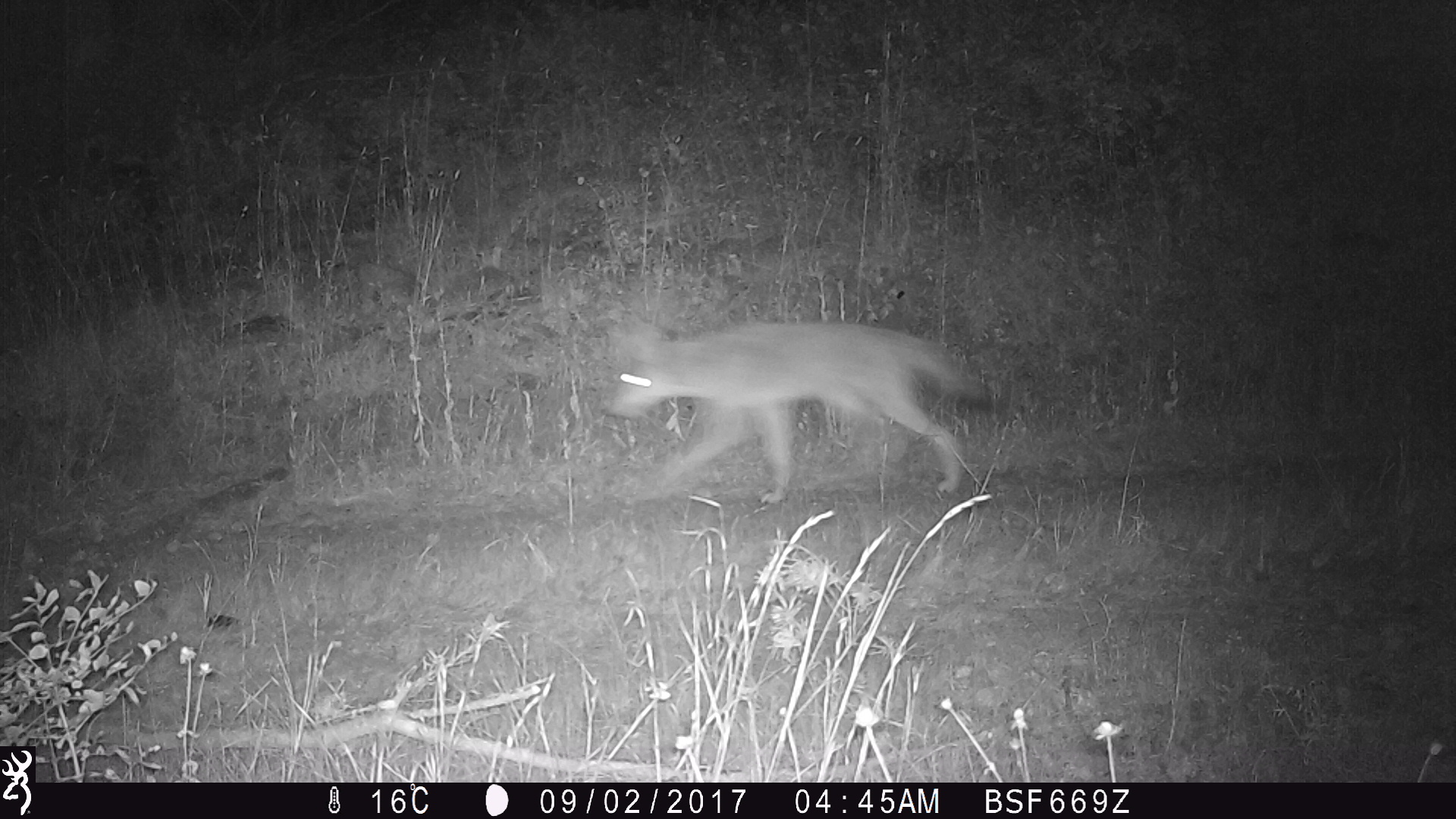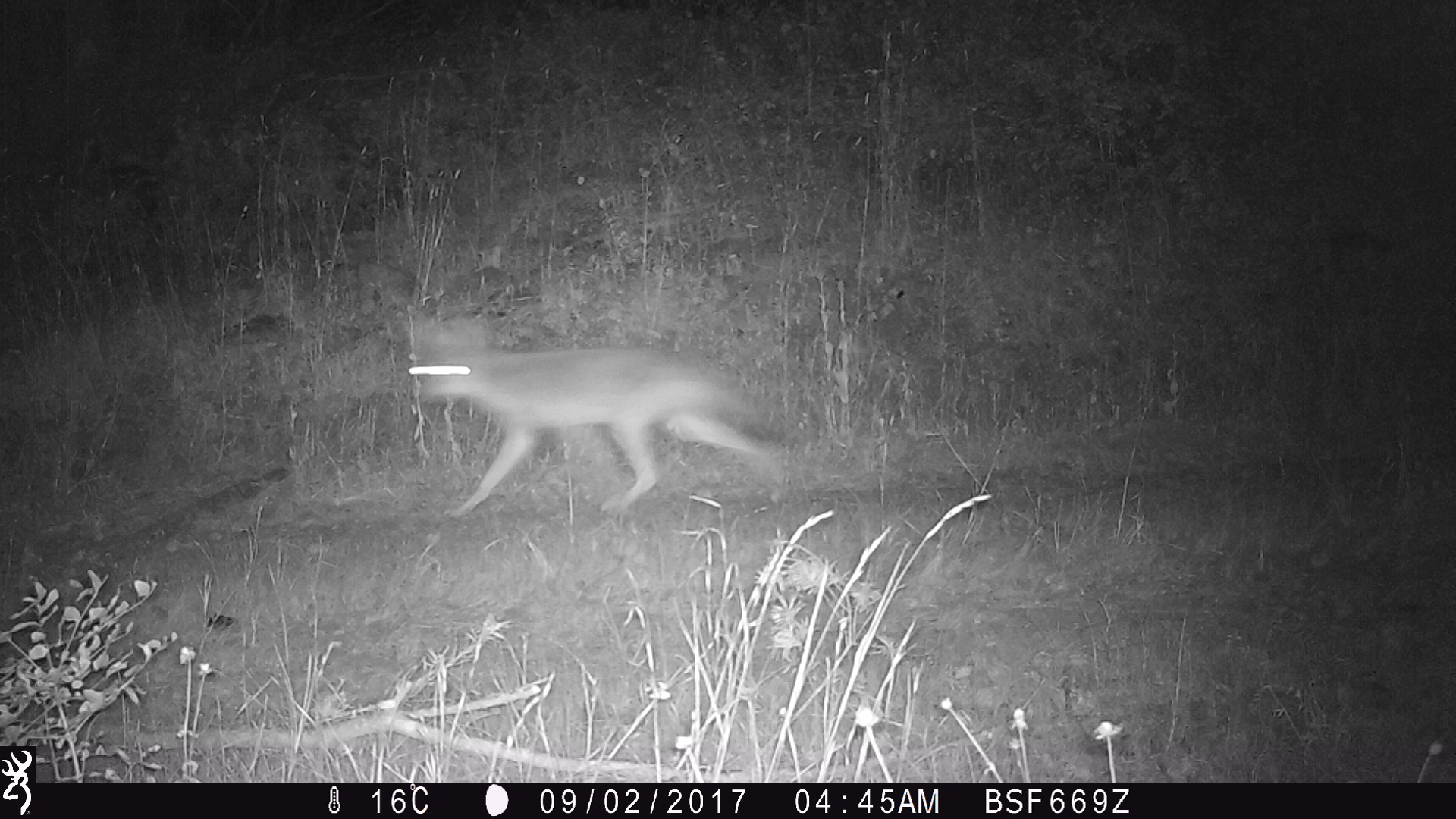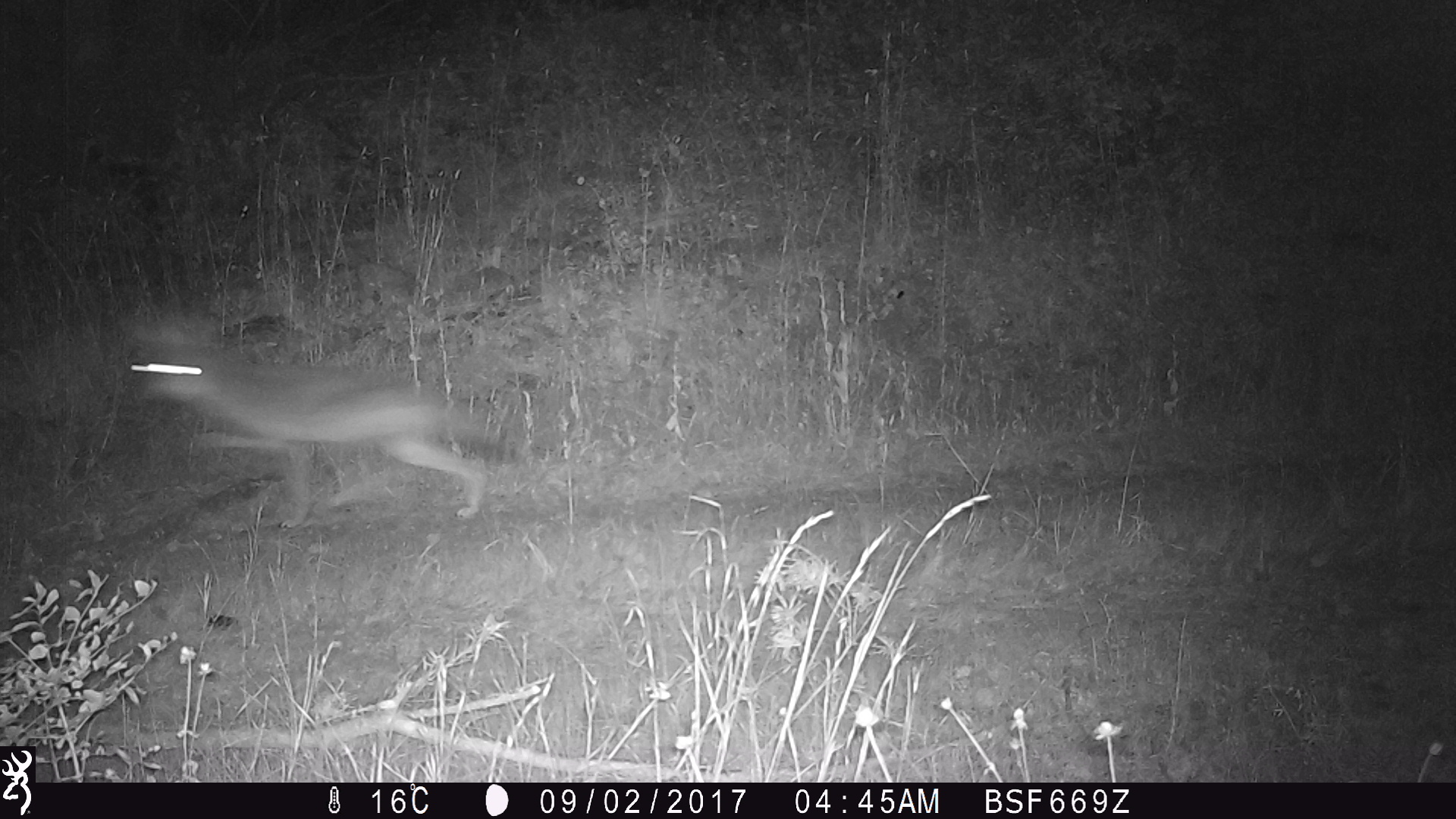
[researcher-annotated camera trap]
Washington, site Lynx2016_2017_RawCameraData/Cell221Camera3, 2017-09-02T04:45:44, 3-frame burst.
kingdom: Animalia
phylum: Chordata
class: Mammalia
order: Carnivora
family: Canidae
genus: Canis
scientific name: Canis latrans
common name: coyote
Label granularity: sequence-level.